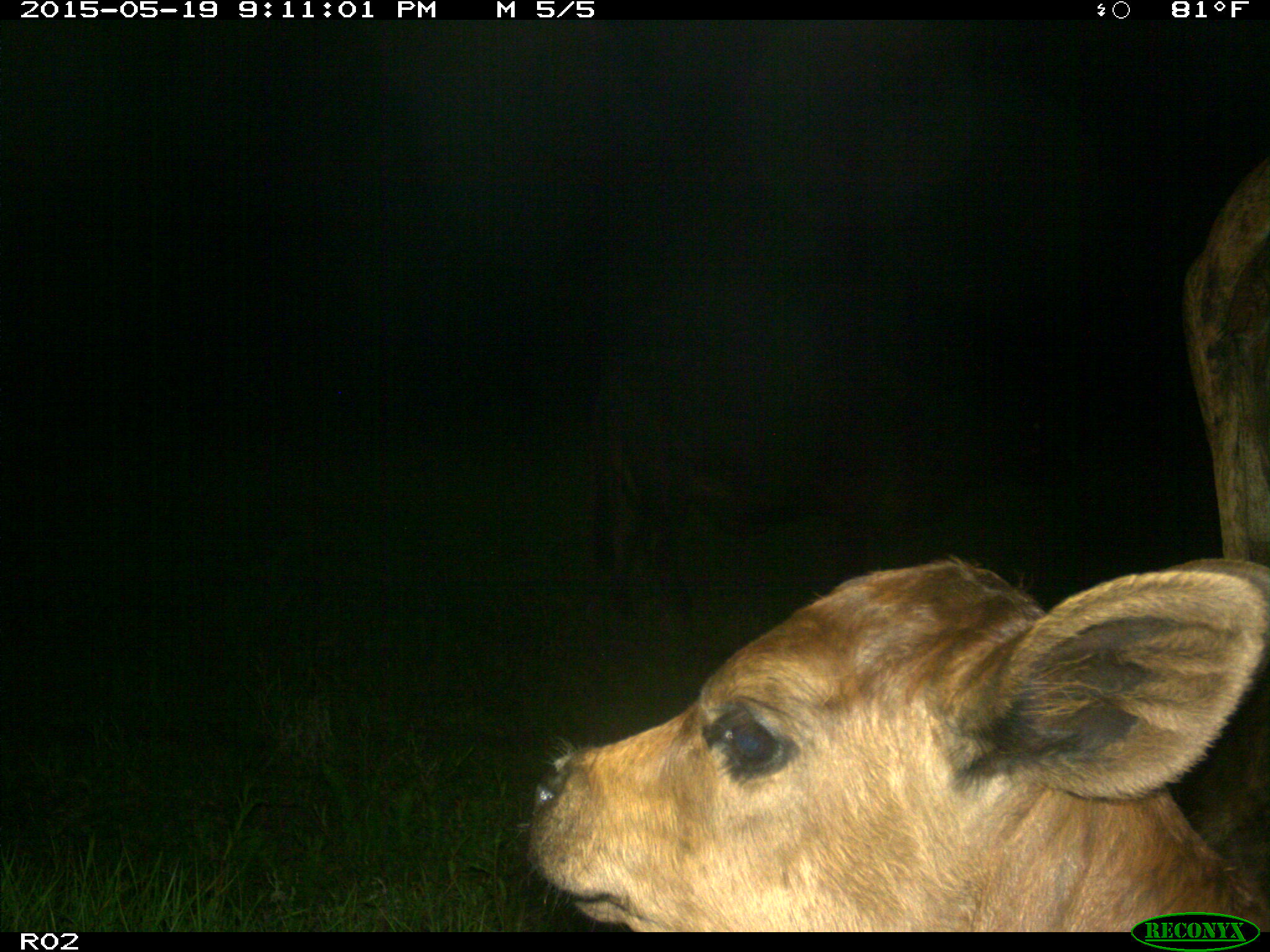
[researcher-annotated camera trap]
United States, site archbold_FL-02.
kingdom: Animalia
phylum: Chordata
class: Mammalia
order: Artiodactyla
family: Bovidae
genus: Bos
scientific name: Bos taurus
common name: domestic cow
Bos taurus (domestic cow).